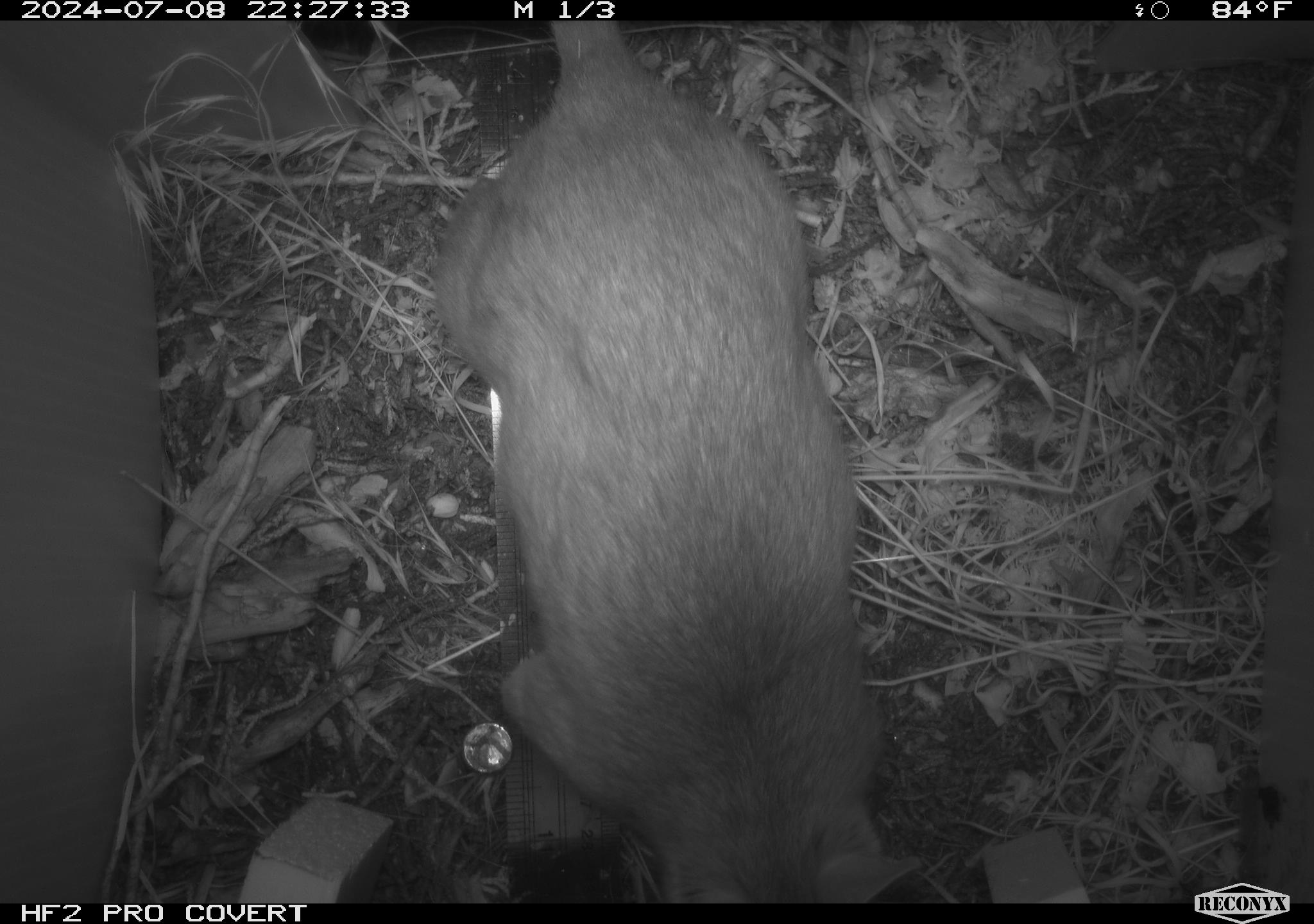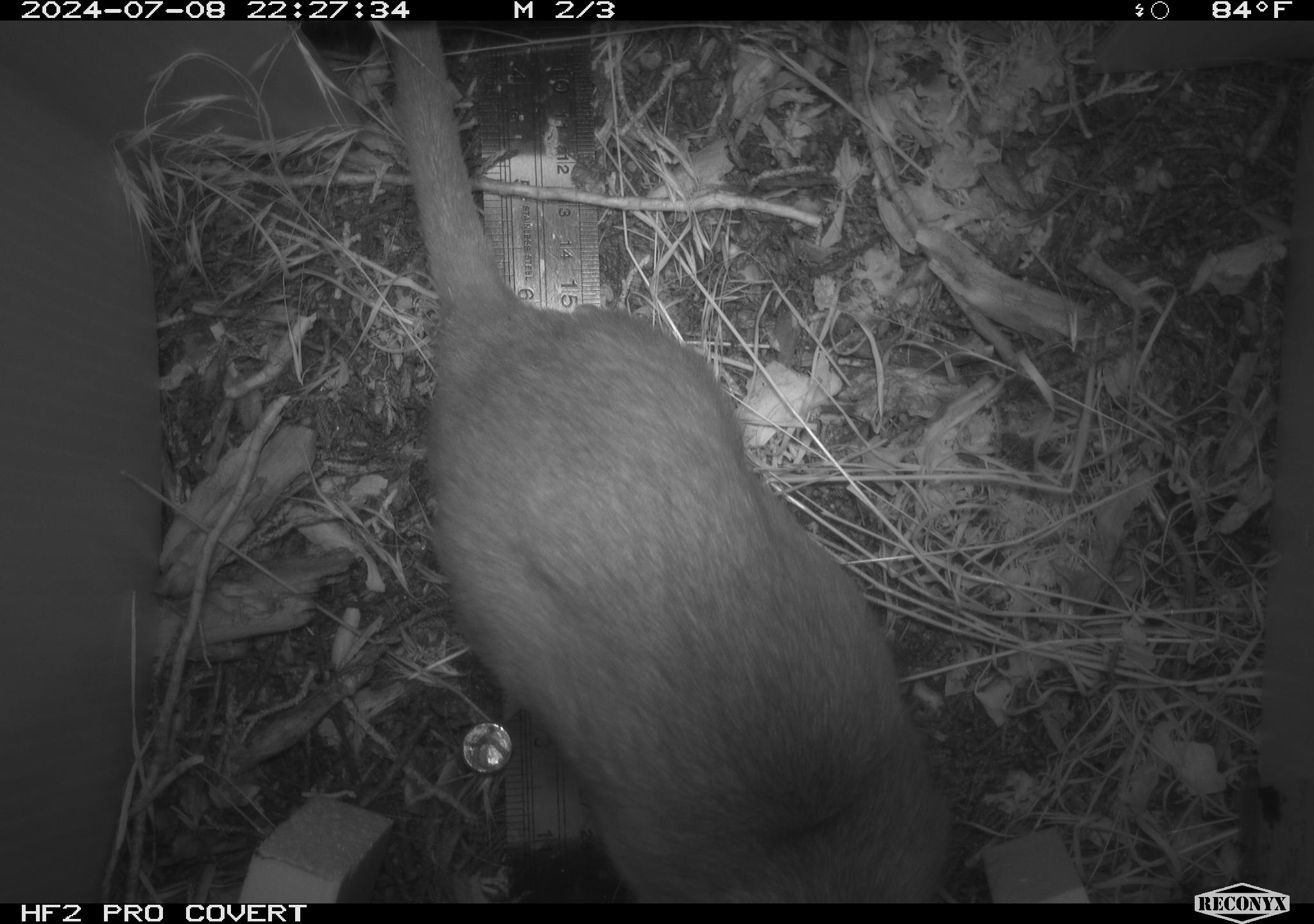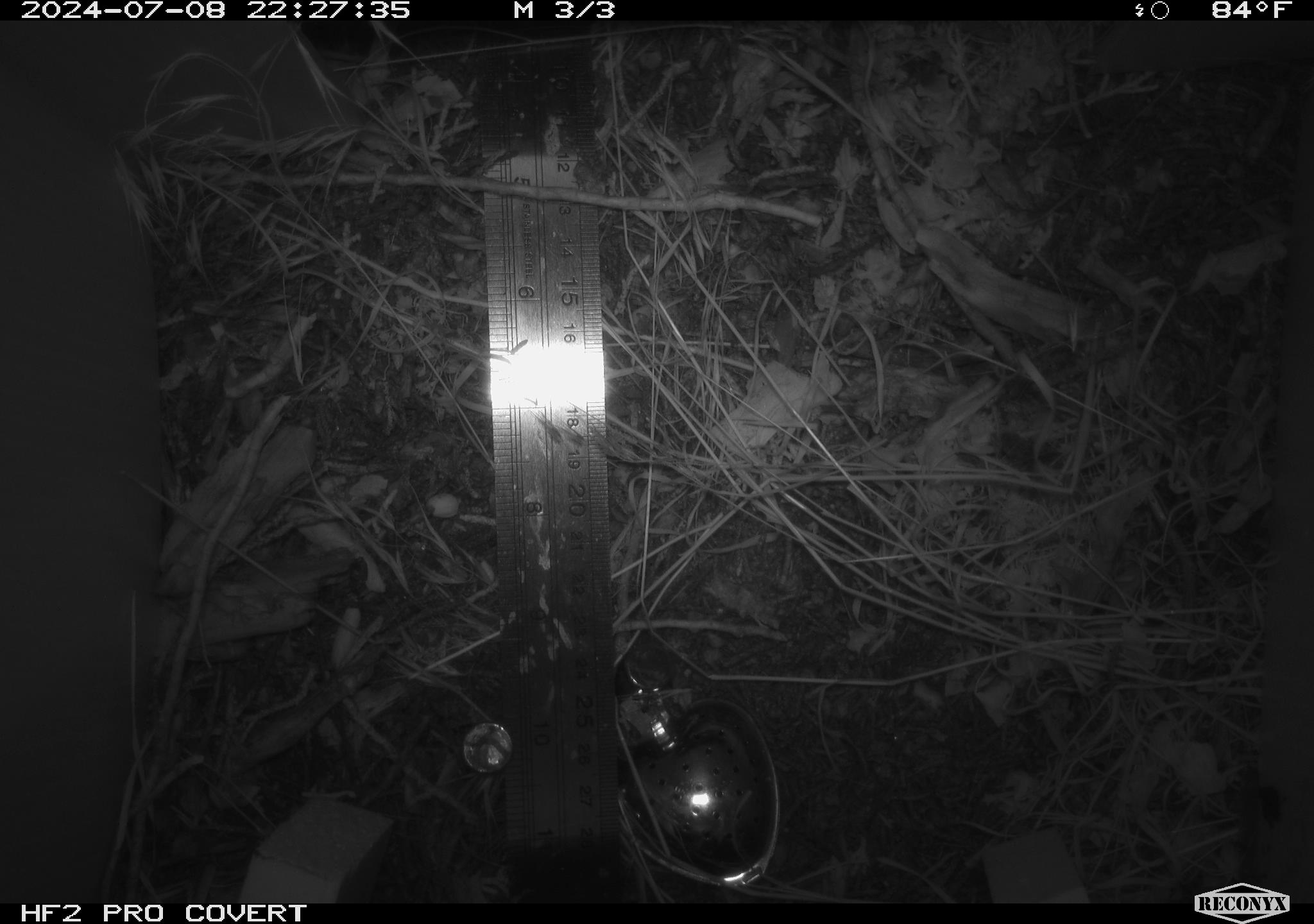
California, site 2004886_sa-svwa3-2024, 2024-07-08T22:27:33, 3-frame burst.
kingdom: Animalia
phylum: Chordata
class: Mammalia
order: Rodentia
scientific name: Rodentia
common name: woodrat or rat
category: woodrat or rat species